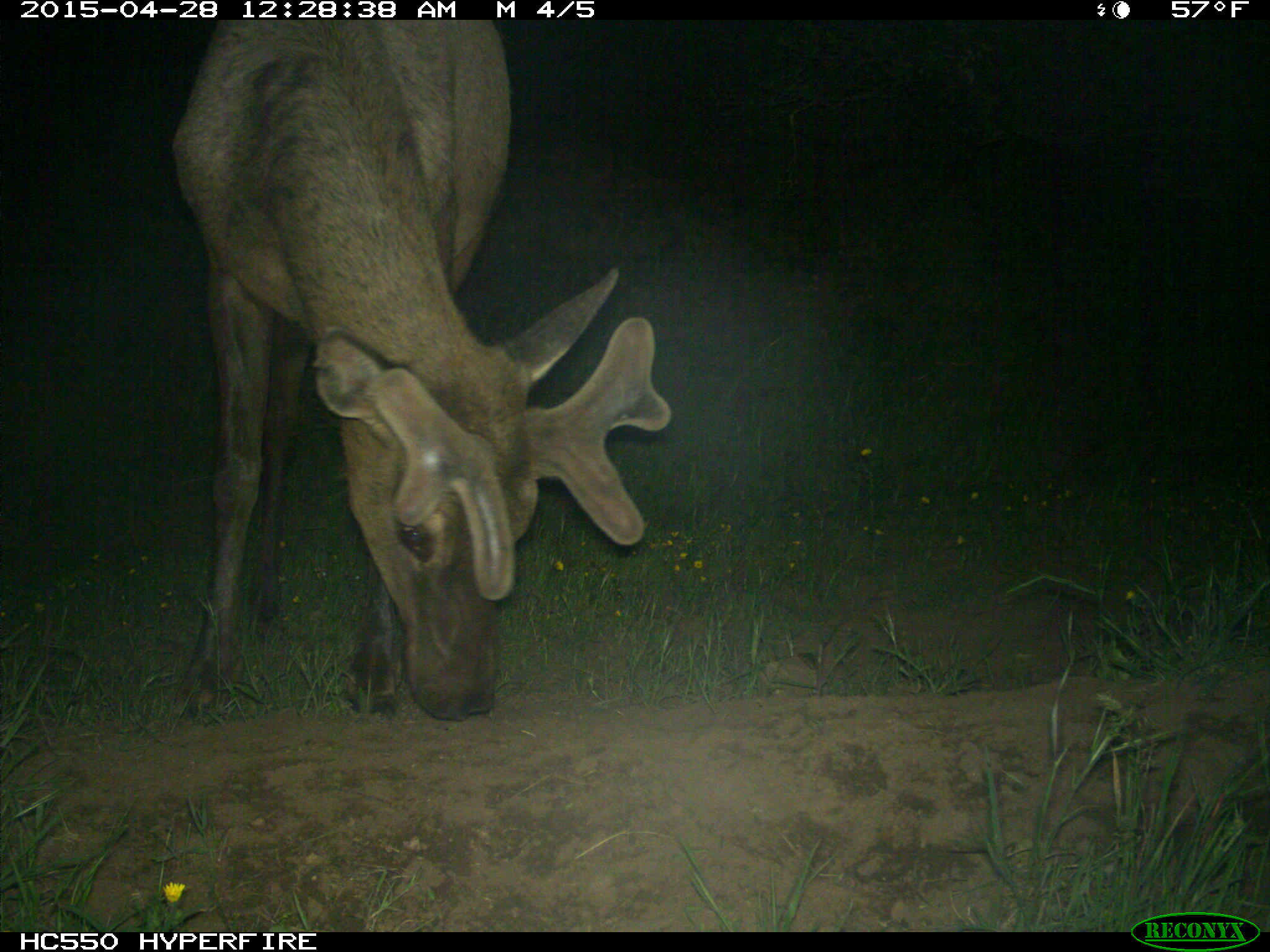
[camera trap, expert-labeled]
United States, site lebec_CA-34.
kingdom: Animalia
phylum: Chordata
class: Mammalia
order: Artiodactyla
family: Cervidae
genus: Cervus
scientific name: Cervus canadensis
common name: elk